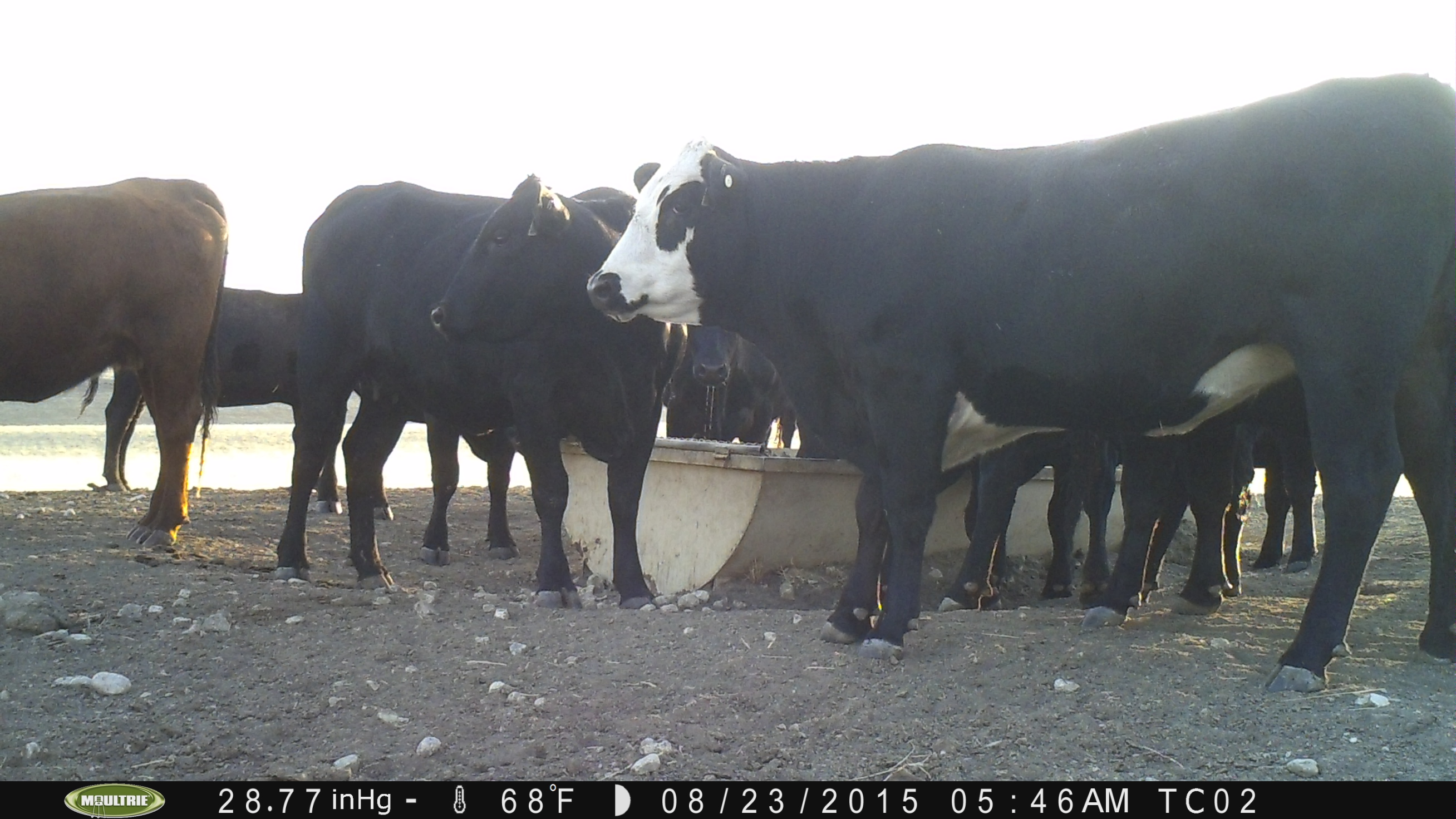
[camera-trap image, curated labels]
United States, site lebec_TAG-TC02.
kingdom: Animalia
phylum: Chordata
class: Mammalia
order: Artiodactyla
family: Bovidae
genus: Bos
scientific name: Bos taurus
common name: domestic cow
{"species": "Bos taurus (domestic cow)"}